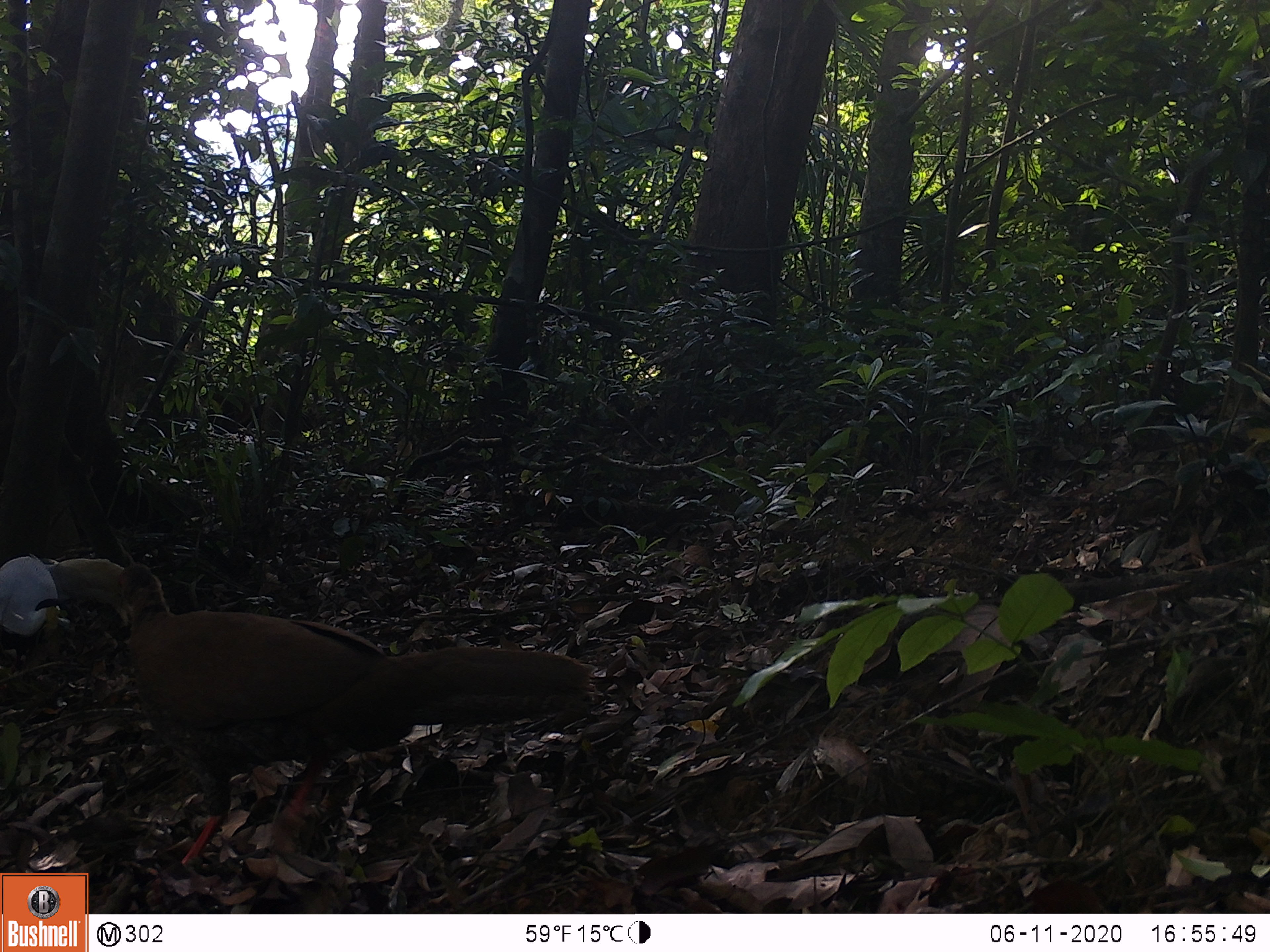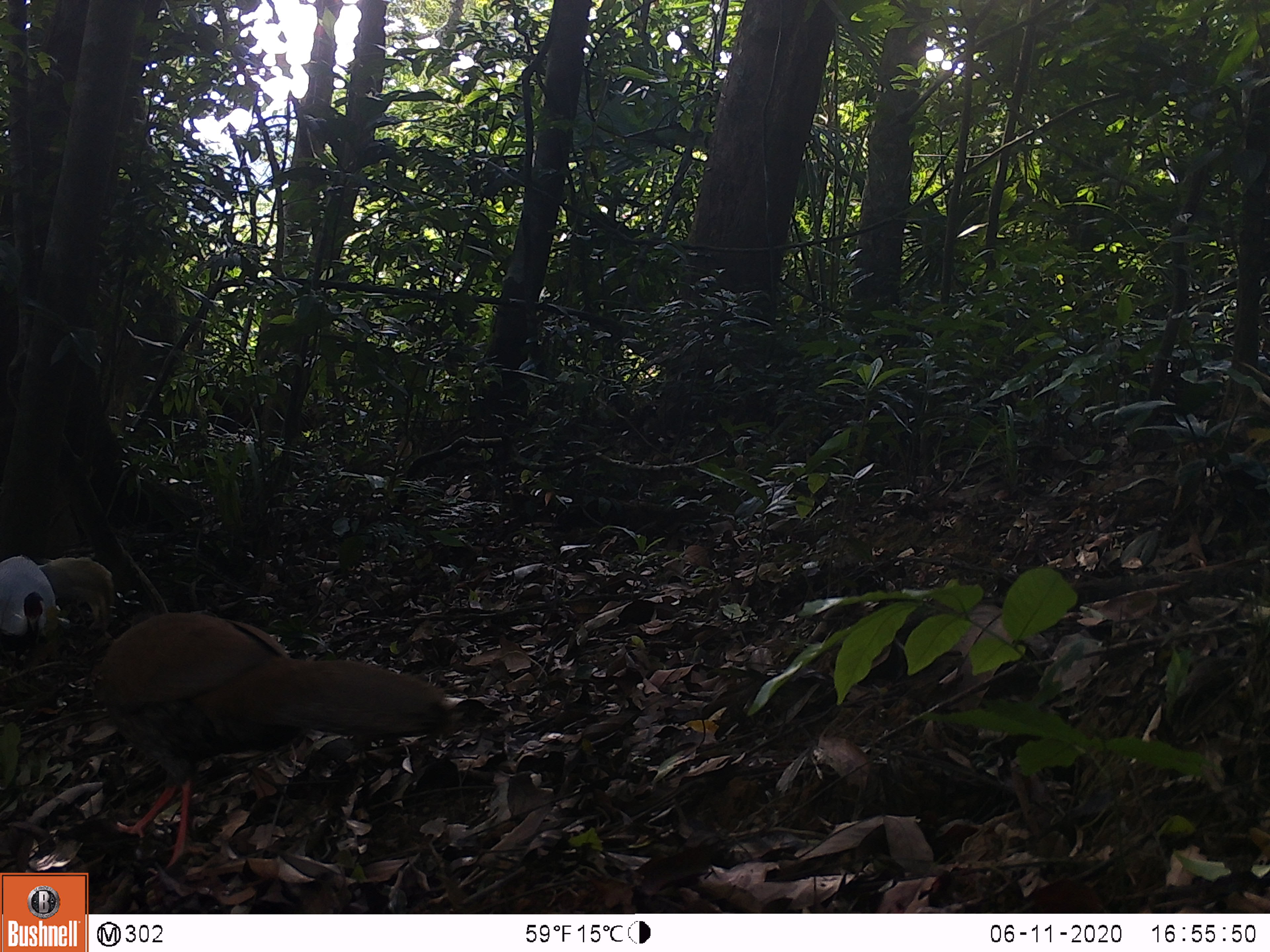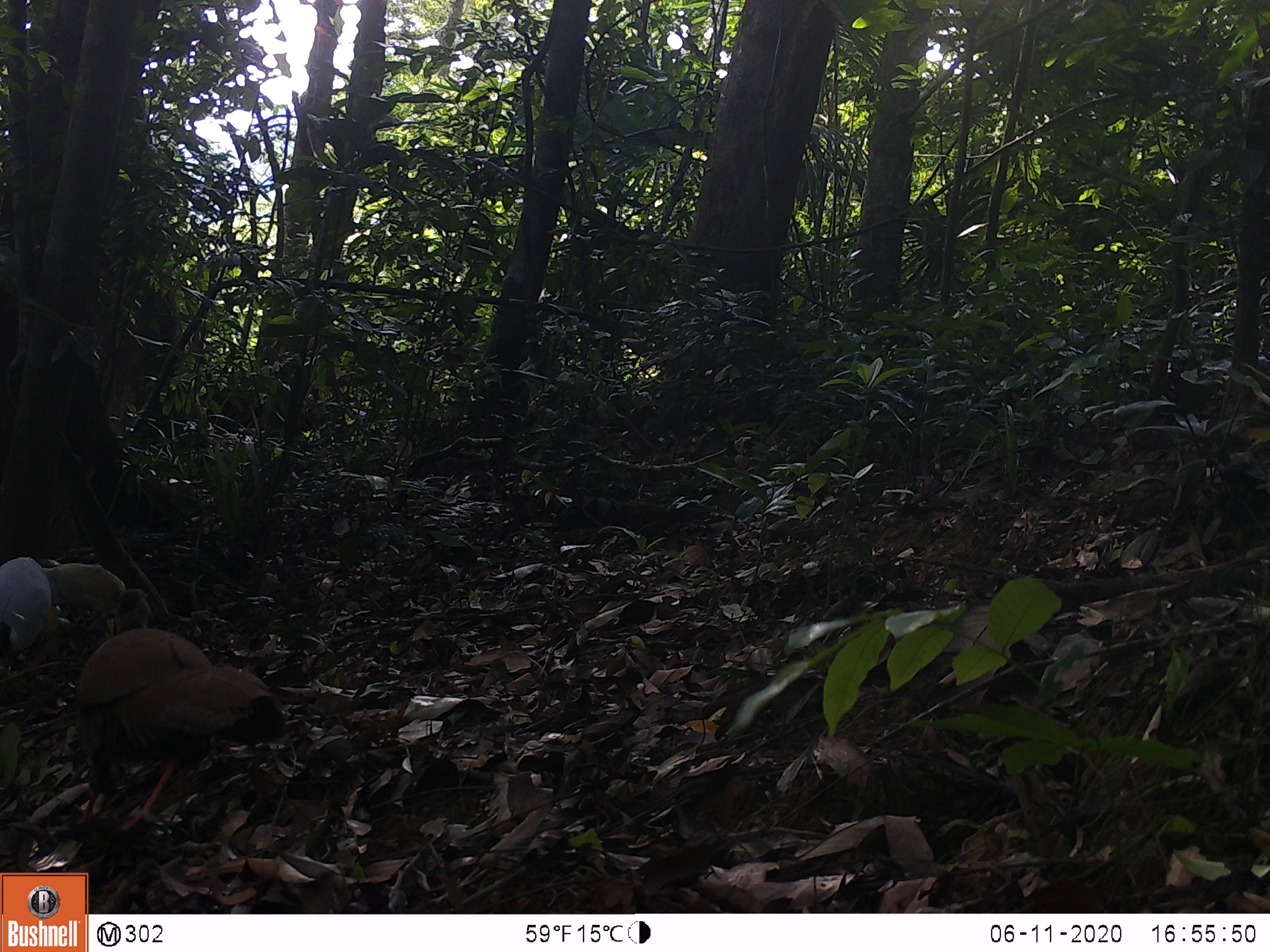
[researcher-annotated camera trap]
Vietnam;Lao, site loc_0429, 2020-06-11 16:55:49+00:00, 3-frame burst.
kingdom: Animalia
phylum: Chordata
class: Aves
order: Galliformes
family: Phasianidae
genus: Lophura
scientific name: Lophura nycthemera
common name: silver pheasant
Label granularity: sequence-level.